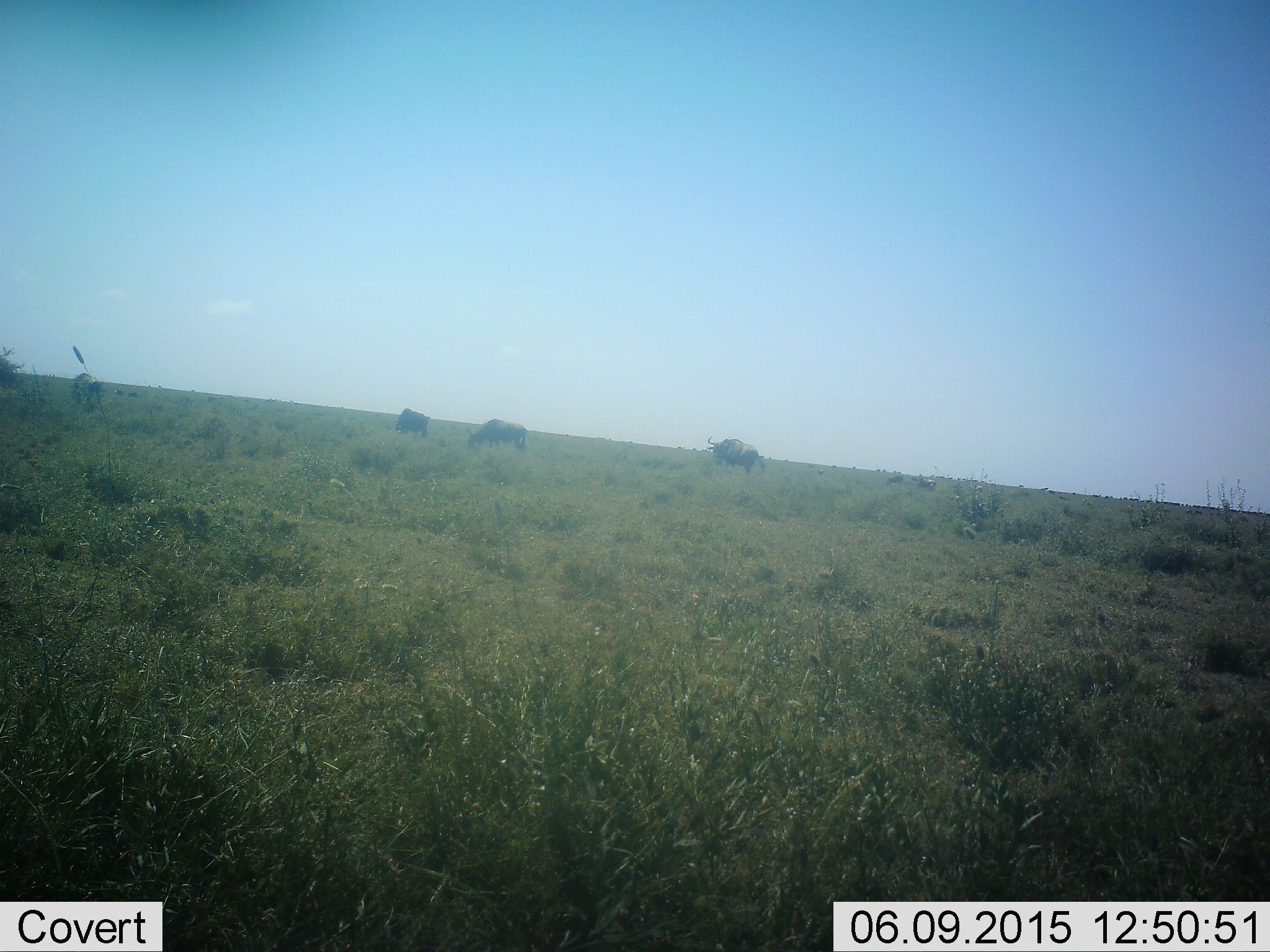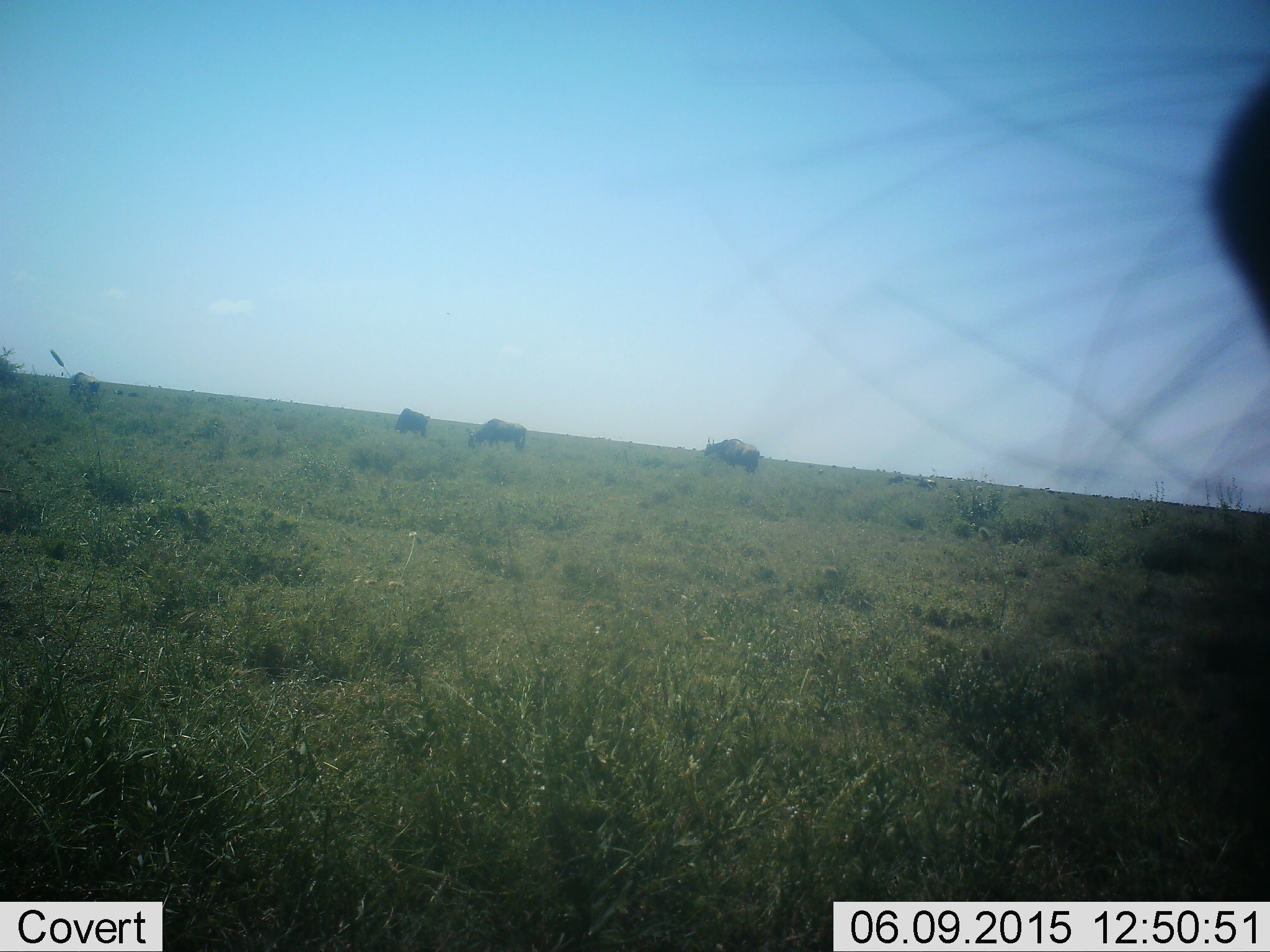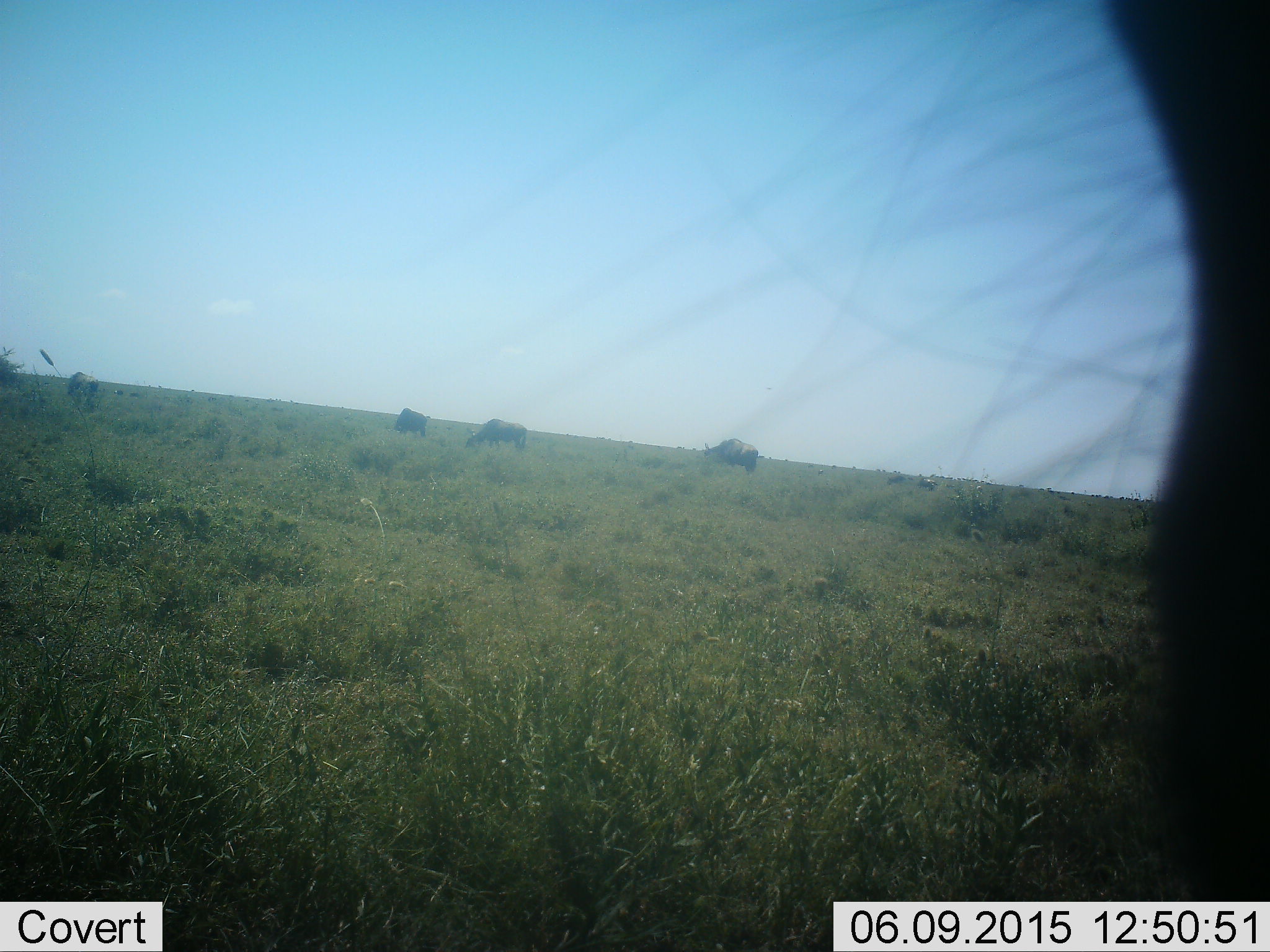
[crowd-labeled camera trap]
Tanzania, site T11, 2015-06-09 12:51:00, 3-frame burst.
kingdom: Animalia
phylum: Chordata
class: Mammalia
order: Artiodactyla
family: Bovidae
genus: Connochaetes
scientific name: Connochaetes taurinus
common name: blue wildebeest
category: wildebeest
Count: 5.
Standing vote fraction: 50%.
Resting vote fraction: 0%.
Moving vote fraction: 30%.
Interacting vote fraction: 0%.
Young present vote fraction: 0%.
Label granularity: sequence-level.